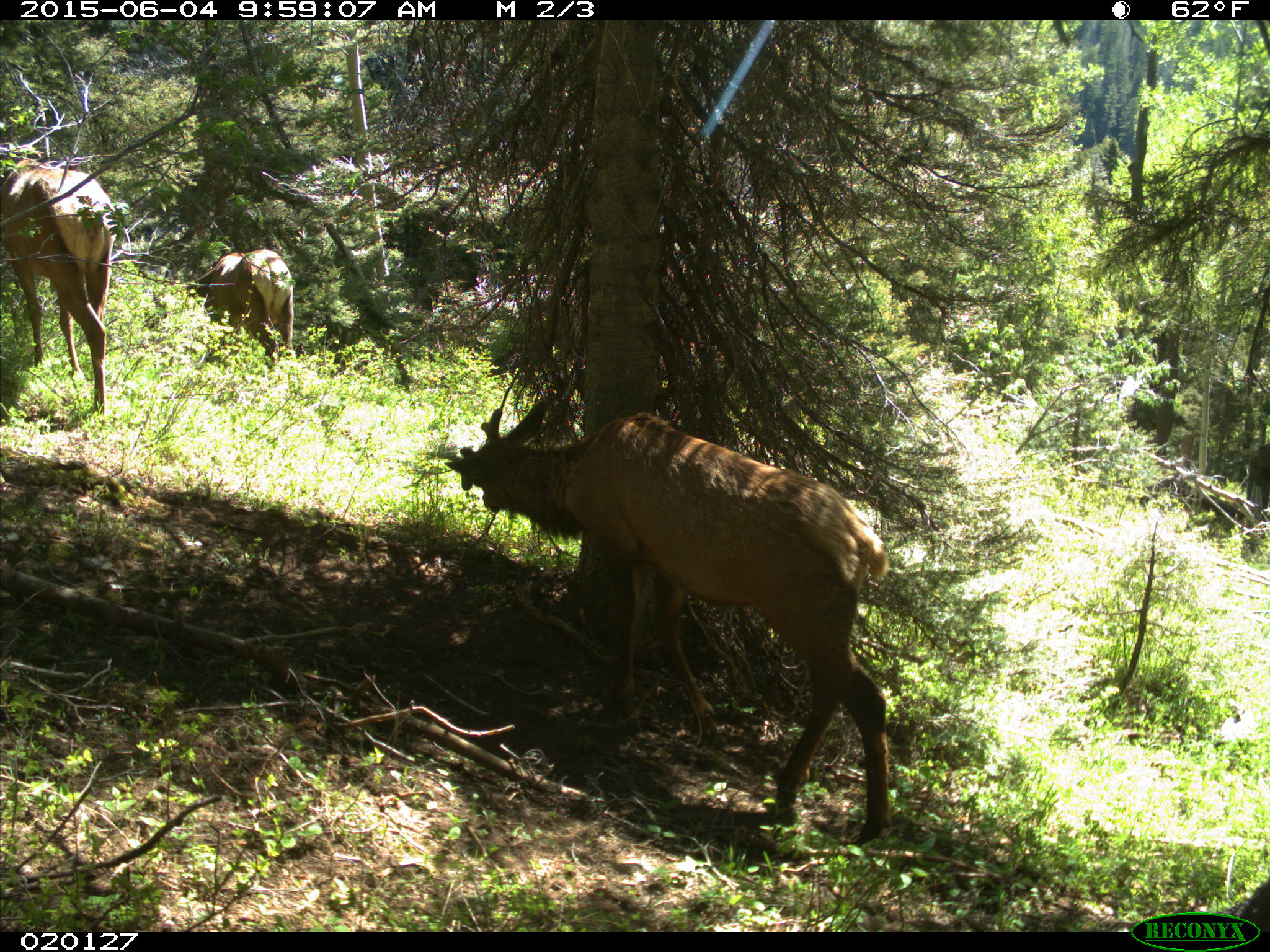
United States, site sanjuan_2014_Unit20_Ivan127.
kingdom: Animalia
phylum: Chordata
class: Mammalia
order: Artiodactyla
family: Cervidae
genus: Cervus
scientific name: Cervus elaphus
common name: red deer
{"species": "Cervus elaphus (red deer)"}